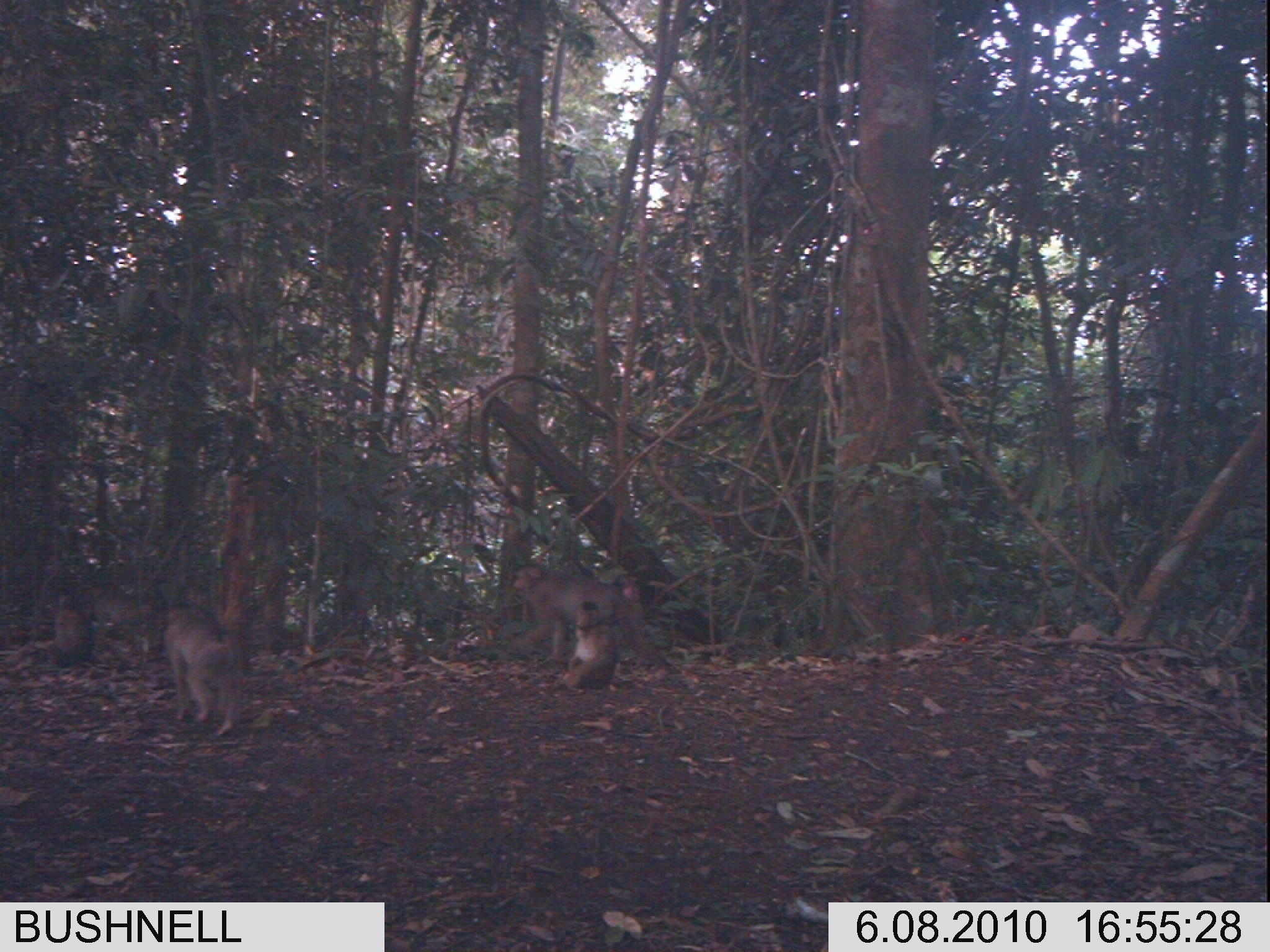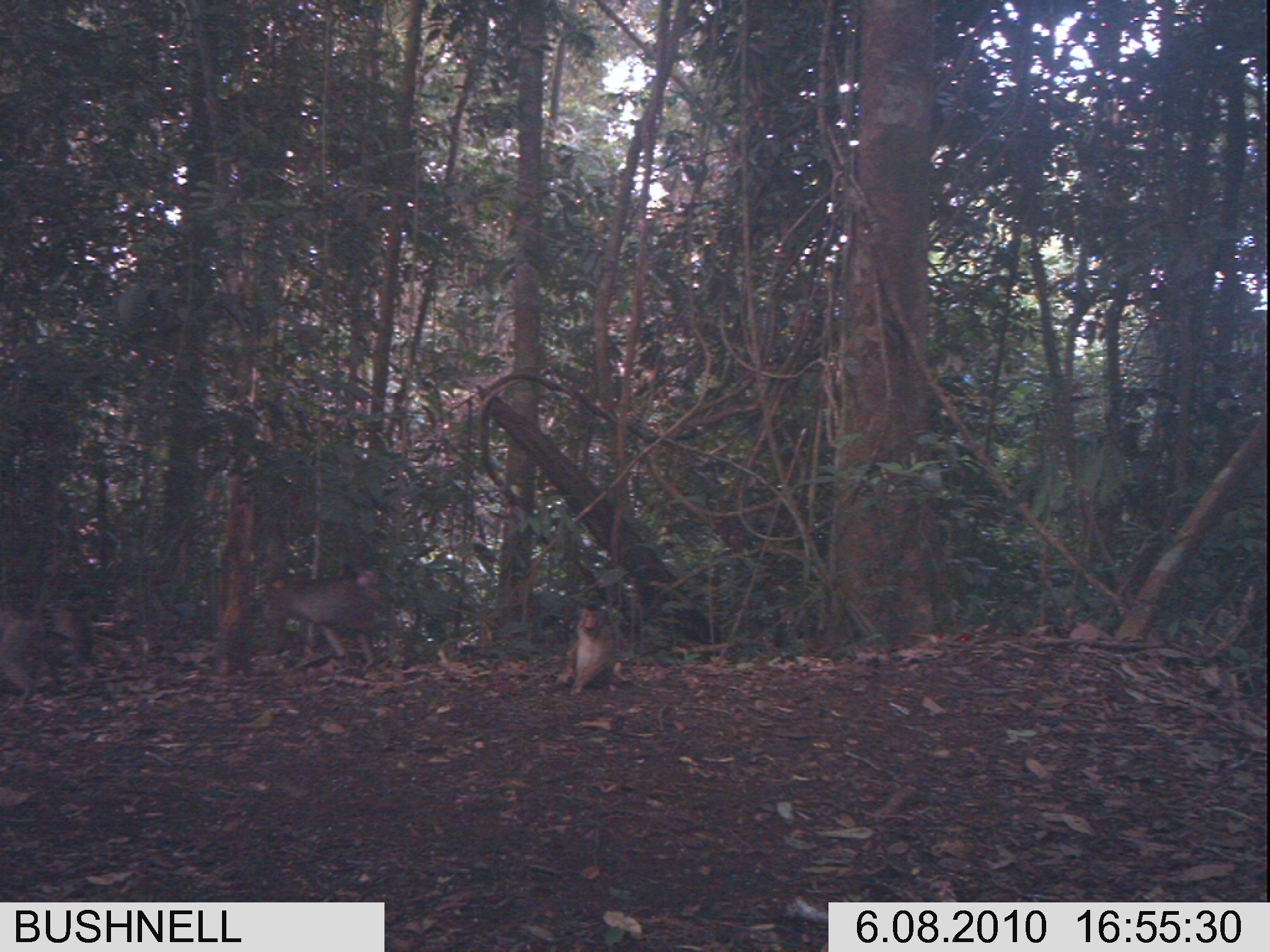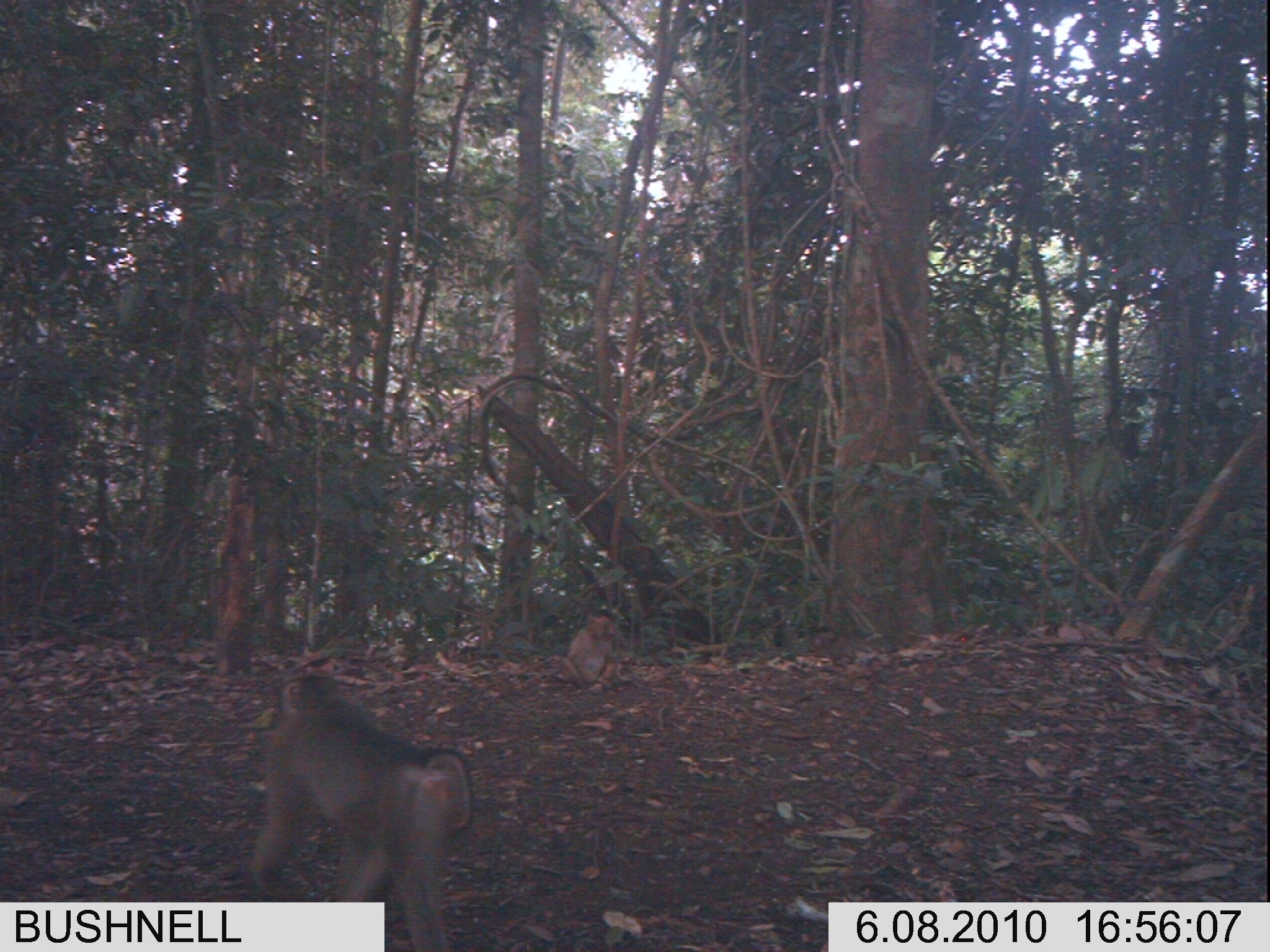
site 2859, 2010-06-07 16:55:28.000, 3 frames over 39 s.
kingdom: Animalia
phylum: Chordata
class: Mammalia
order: Primates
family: Cercopithecidae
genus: Macaca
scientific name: Macaca nemestrina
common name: southern pig-tailed macaque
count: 3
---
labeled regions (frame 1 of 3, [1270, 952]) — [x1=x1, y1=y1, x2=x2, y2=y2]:
macaca nemestrina: [x1=510, y1=563, x2=674, y2=673]; [x1=162, y1=598, x2=243, y2=736]; [x1=90, y1=580, x2=152, y2=670]; [x1=564, y1=600, x2=617, y2=691]; [x1=53, y1=591, x2=92, y2=666]; [x1=612, y1=573, x2=646, y2=603]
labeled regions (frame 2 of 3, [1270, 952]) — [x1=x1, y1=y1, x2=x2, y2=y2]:
macaca nemestrina: [x1=261, y1=571, x2=382, y2=669]; [x1=0, y1=601, x2=76, y2=711]; [x1=555, y1=604, x2=621, y2=695]; [x1=49, y1=595, x2=102, y2=685]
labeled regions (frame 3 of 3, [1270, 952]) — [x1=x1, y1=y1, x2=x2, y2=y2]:
macaca nemestrina: [x1=247, y1=669, x2=472, y2=948]; [x1=551, y1=613, x2=621, y2=693]